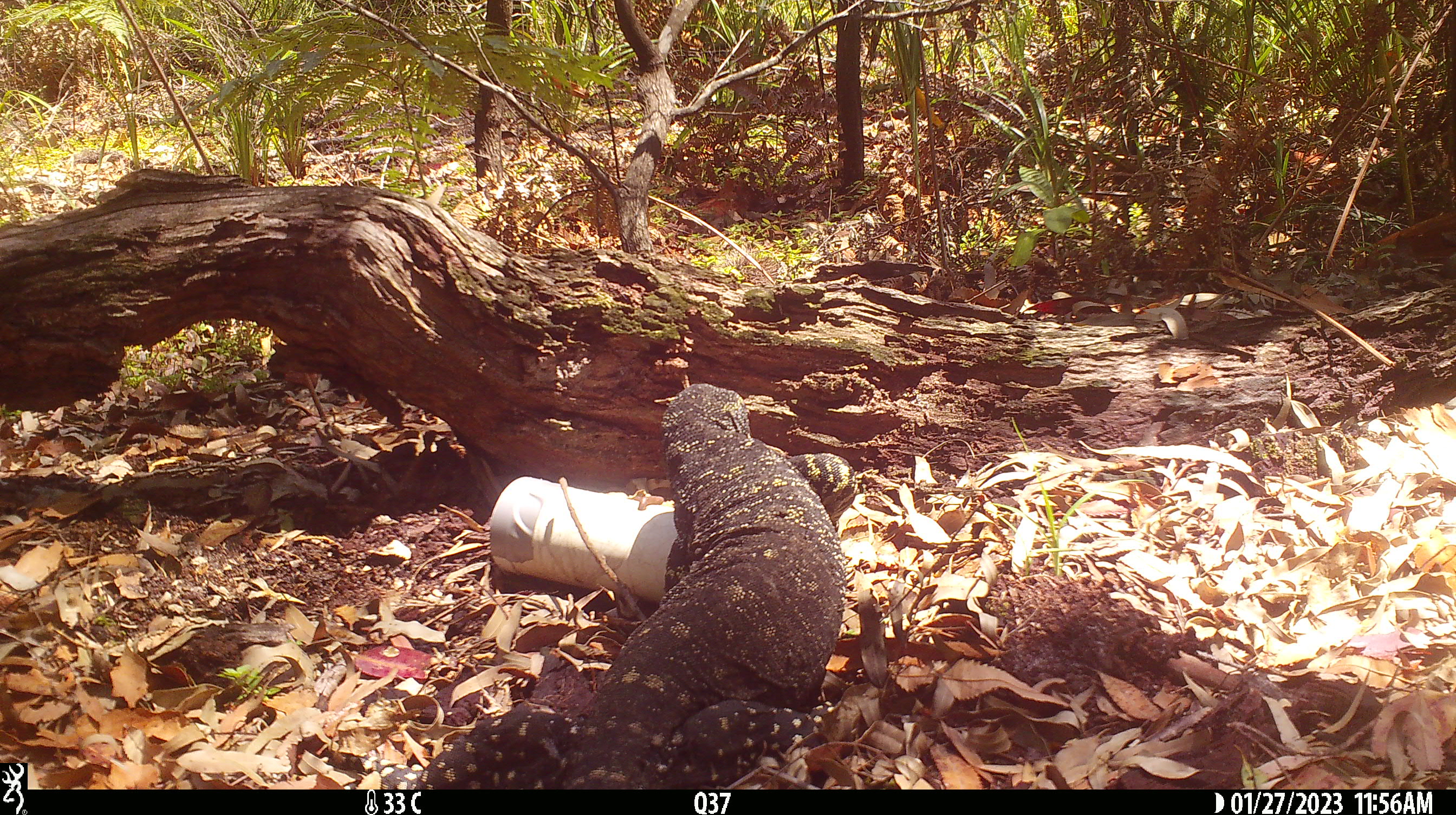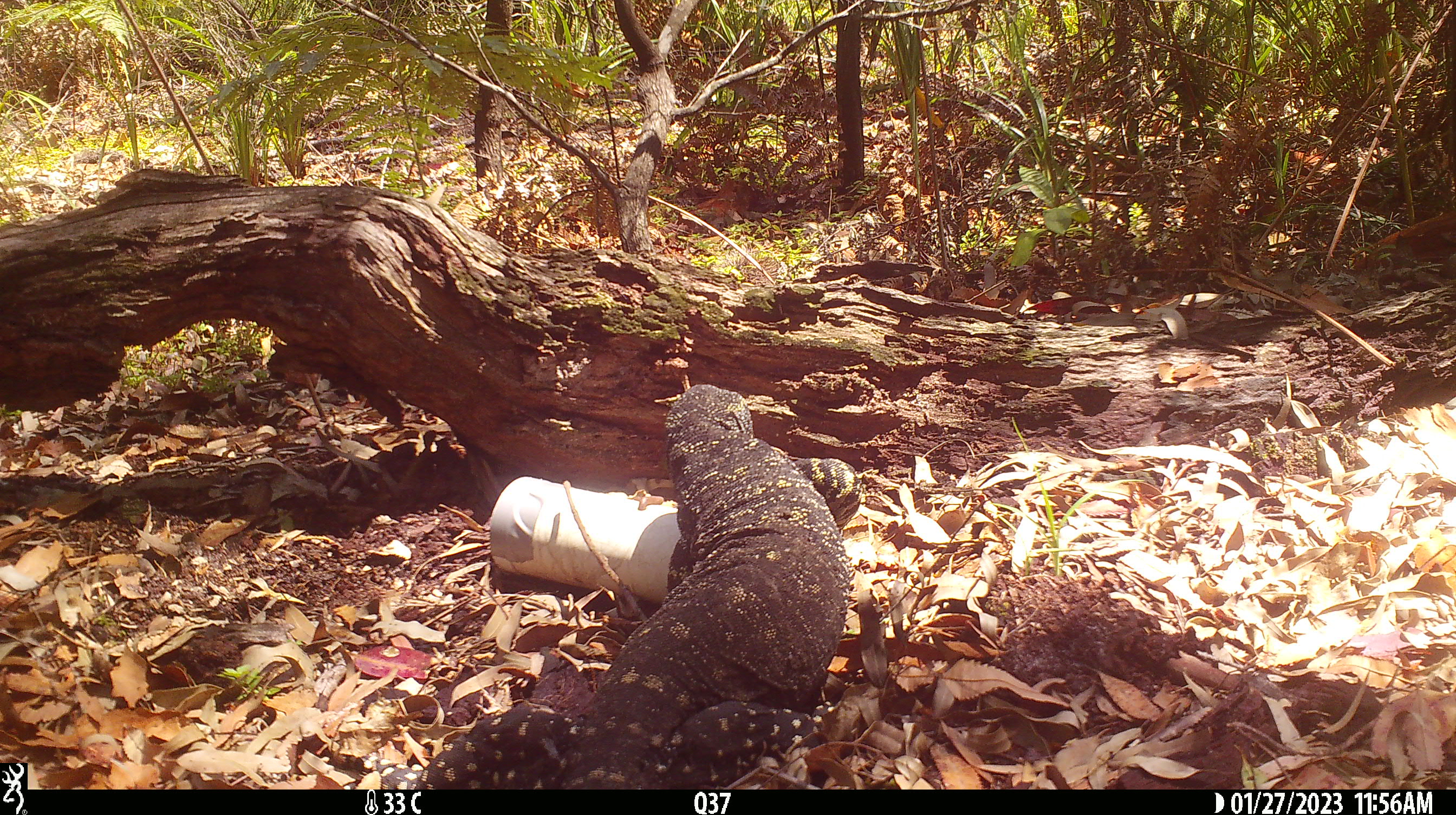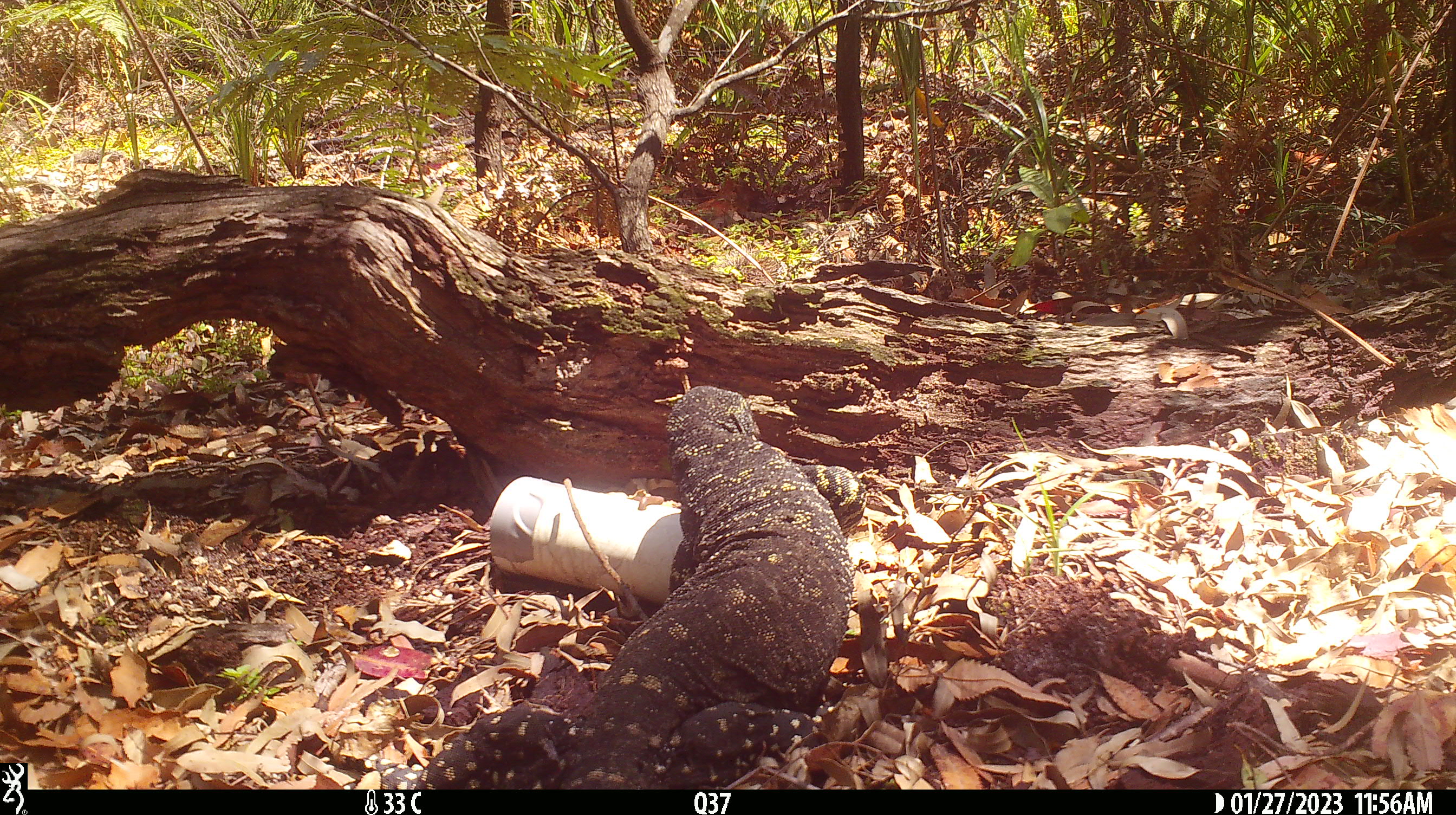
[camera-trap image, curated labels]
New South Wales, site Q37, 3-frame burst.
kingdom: Animalia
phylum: Chordata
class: Reptilia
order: Squamata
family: Varanidae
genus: Varanus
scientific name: Varanus varius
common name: lace monitor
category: goanna